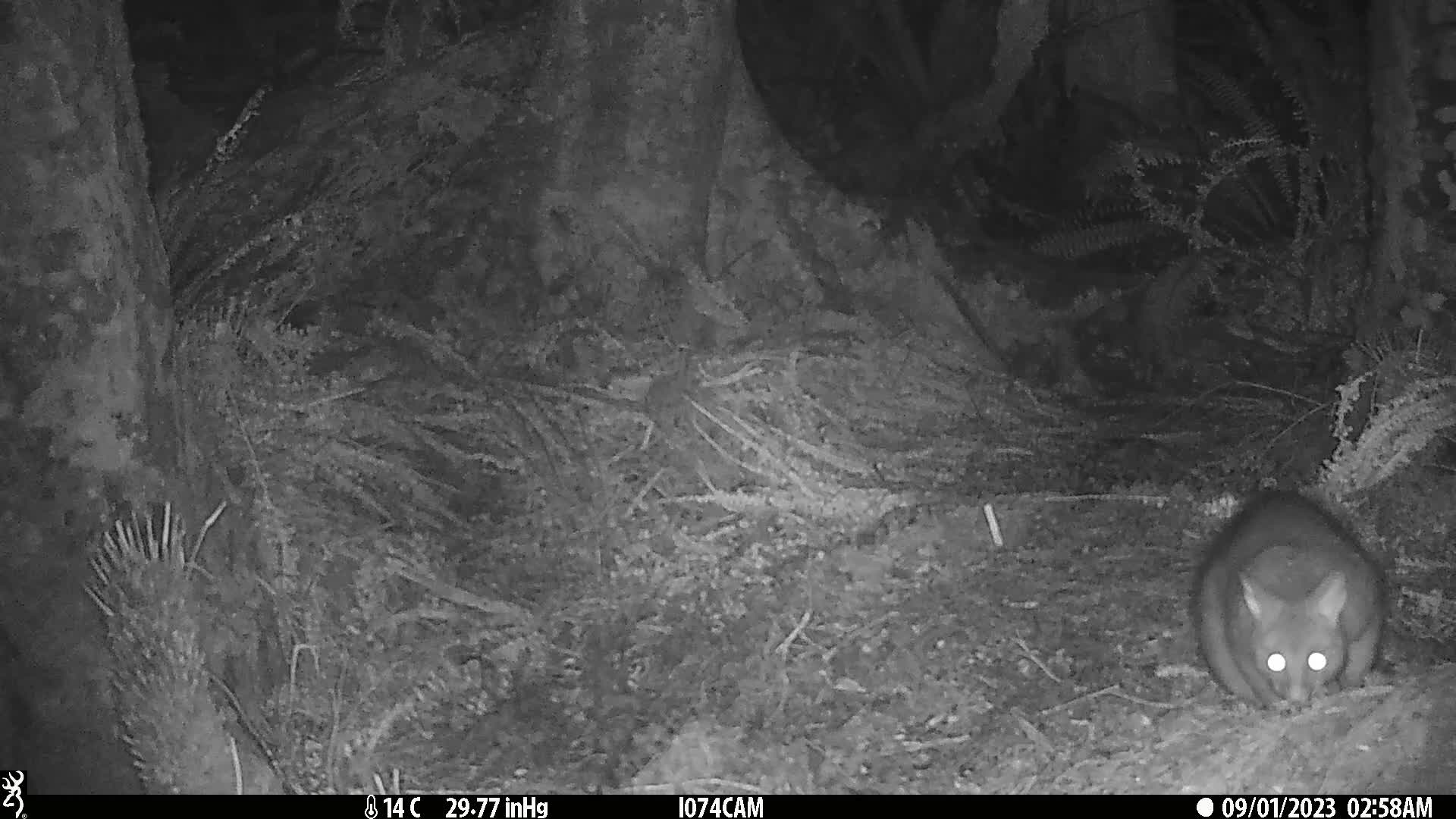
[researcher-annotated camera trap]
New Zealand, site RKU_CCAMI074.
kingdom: Animalia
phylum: Chordata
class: Mammalia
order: Diprotodontia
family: Phalangeridae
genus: Trichosurus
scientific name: Trichosurus vulpecula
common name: common brushtail possum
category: possum